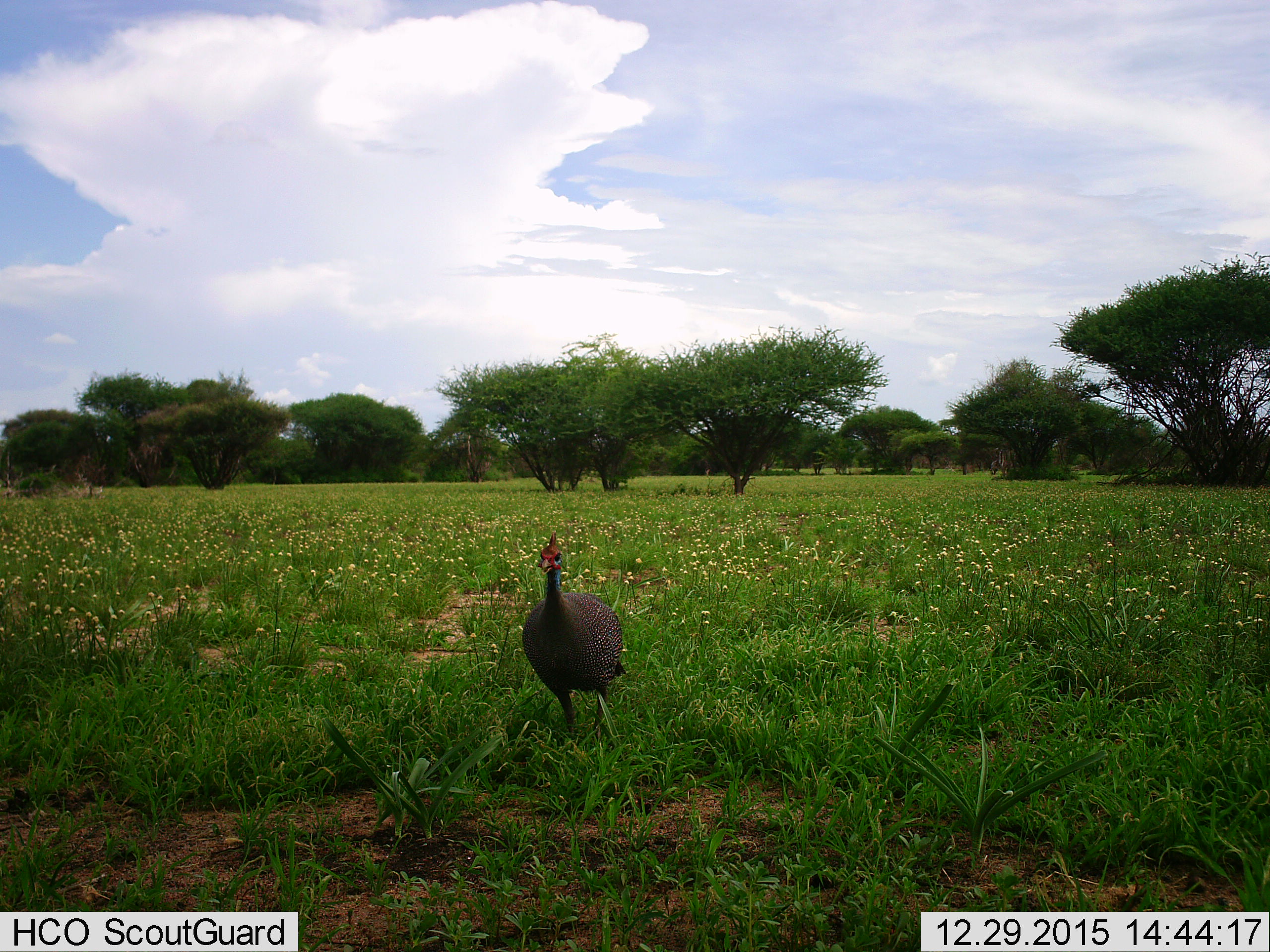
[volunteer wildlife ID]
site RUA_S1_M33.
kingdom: Animalia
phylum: Chordata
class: Aves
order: Galliformes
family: Numididae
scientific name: Numididae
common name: guineafowl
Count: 1.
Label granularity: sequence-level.